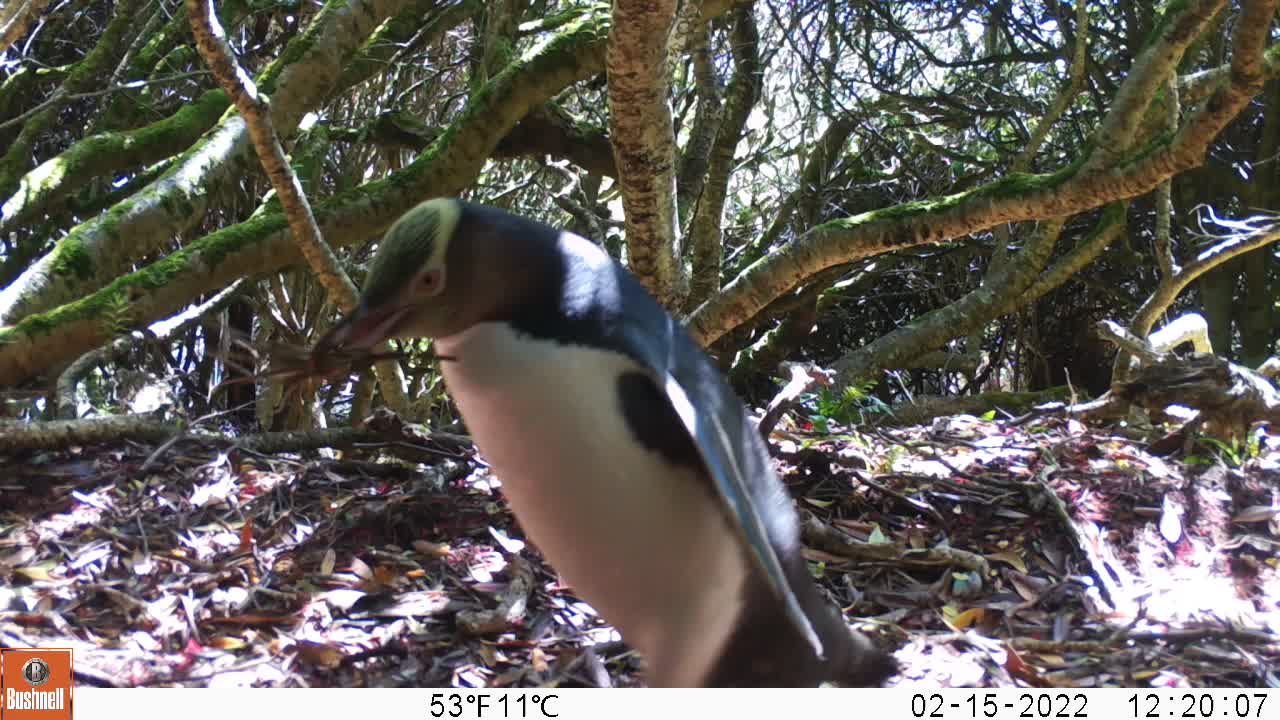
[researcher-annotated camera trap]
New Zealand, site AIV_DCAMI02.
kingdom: Animalia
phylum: Chordata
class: Aves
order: Sphenisciformes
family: Spheniscidae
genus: Megadyptes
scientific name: Megadyptes antipodes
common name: yellow-eyed penguin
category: yellow eyed penguin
Yellow eyed penguin (yellow-eyed penguin) (Megadyptes antipodes).